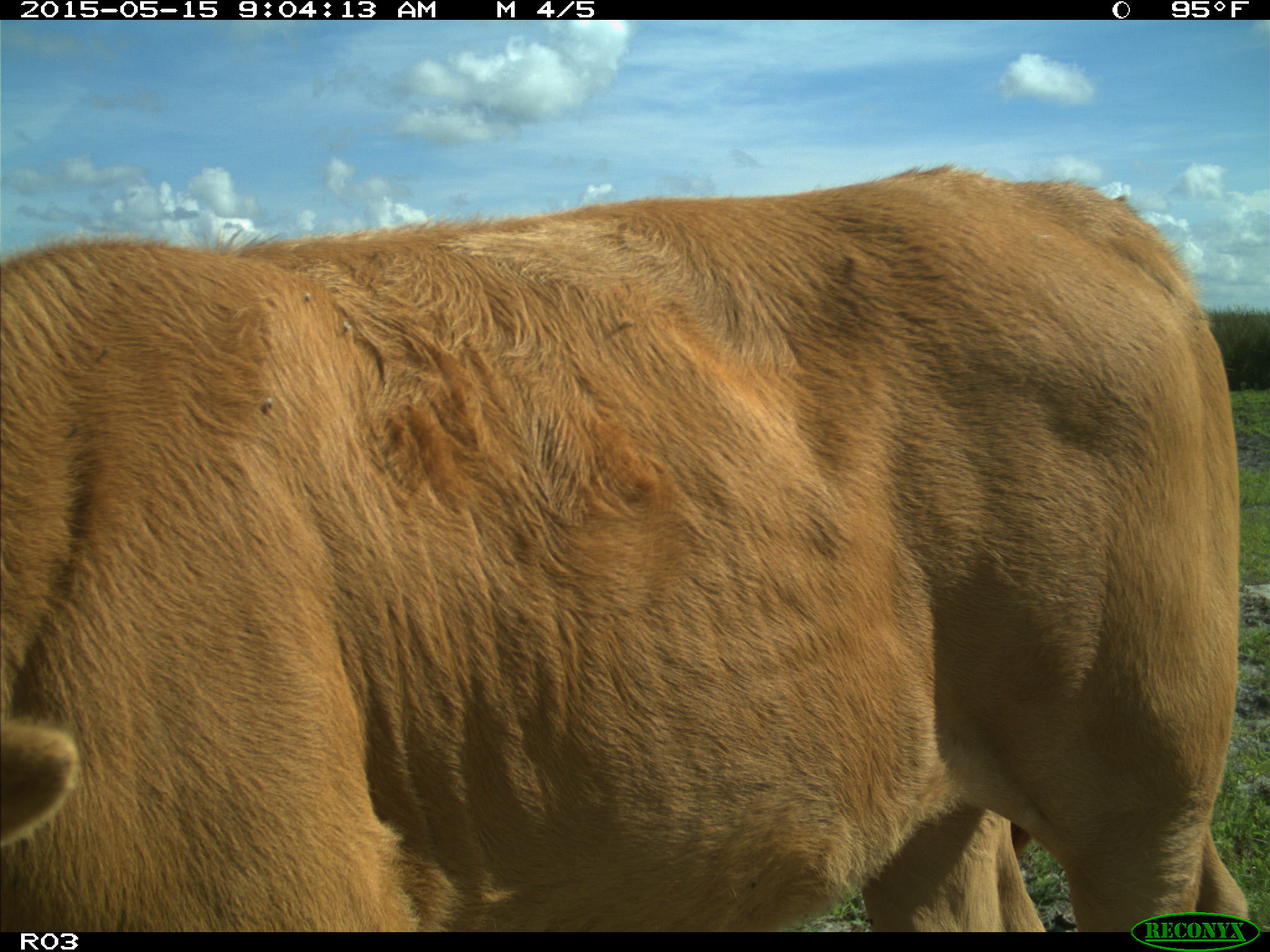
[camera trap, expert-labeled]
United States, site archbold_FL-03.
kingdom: Animalia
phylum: Chordata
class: Mammalia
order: Artiodactyla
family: Bovidae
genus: Bos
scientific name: Bos taurus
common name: domestic cow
Bos taurus (domestic cow).